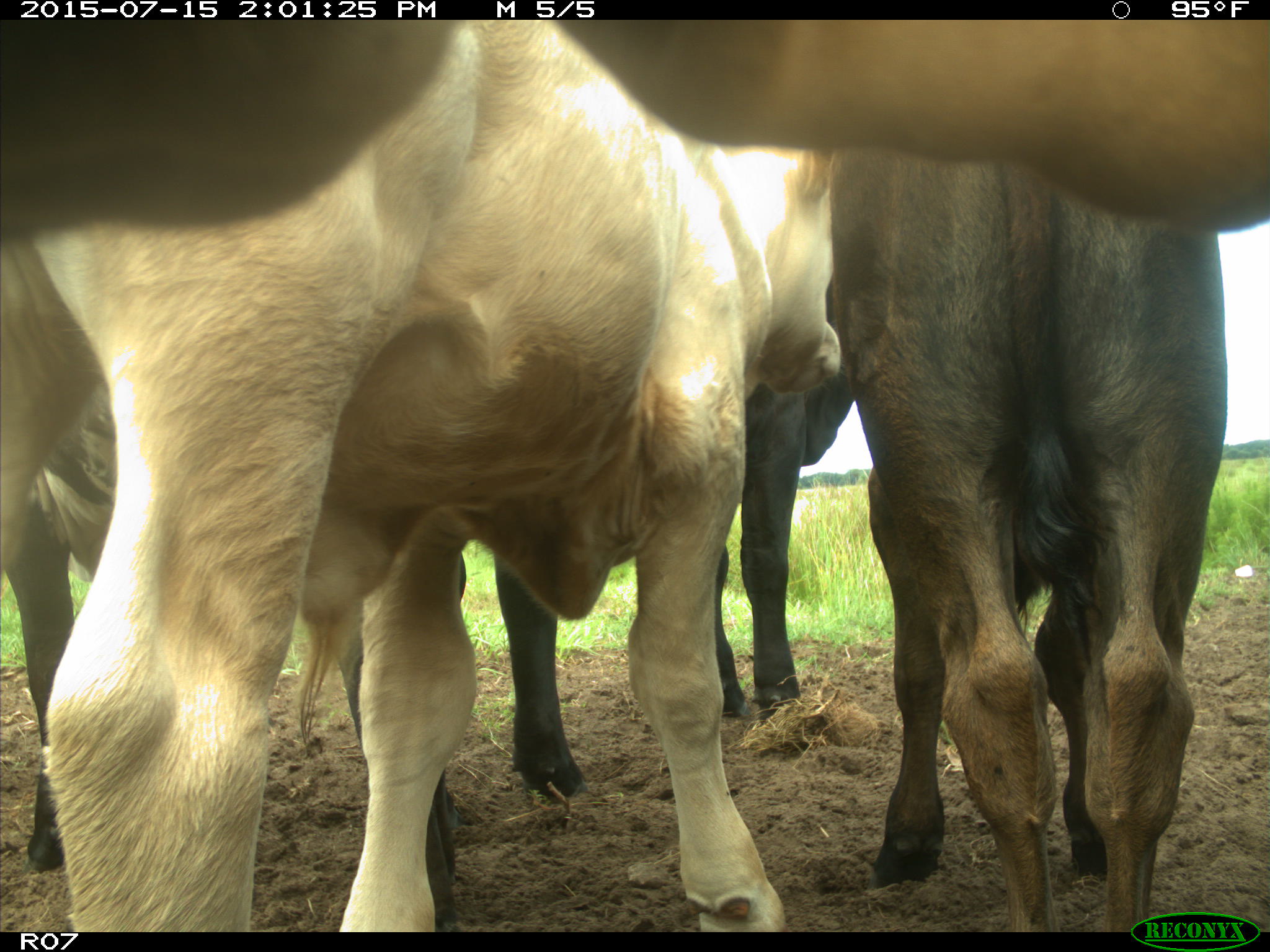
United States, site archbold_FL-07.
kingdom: Animalia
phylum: Chordata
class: Mammalia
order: Artiodactyla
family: Bovidae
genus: Bos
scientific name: Bos taurus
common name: domestic cow